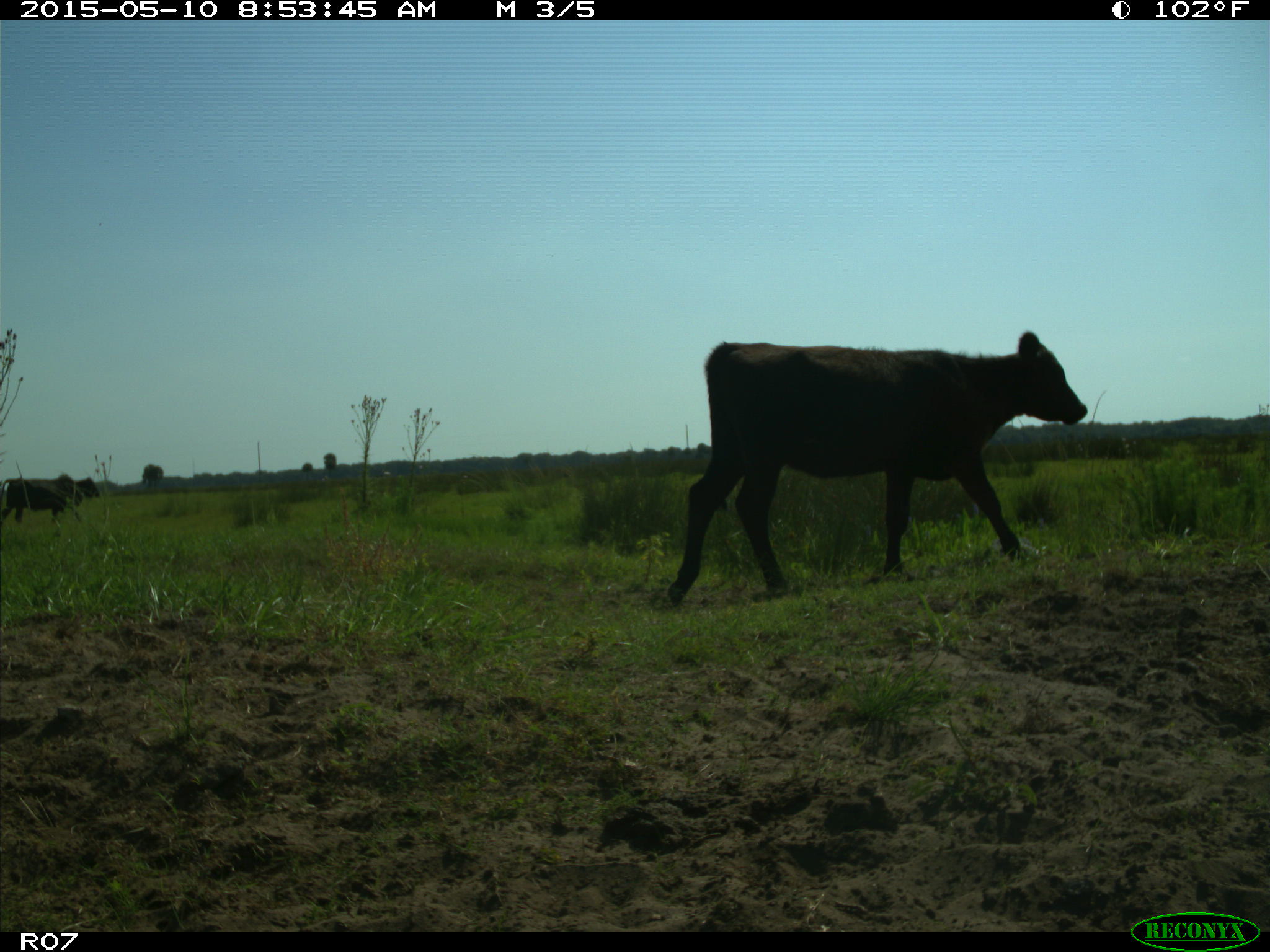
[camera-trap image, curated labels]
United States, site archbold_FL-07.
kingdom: Animalia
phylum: Chordata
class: Mammalia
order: Artiodactyla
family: Bovidae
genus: Bos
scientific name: Bos taurus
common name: domestic cow